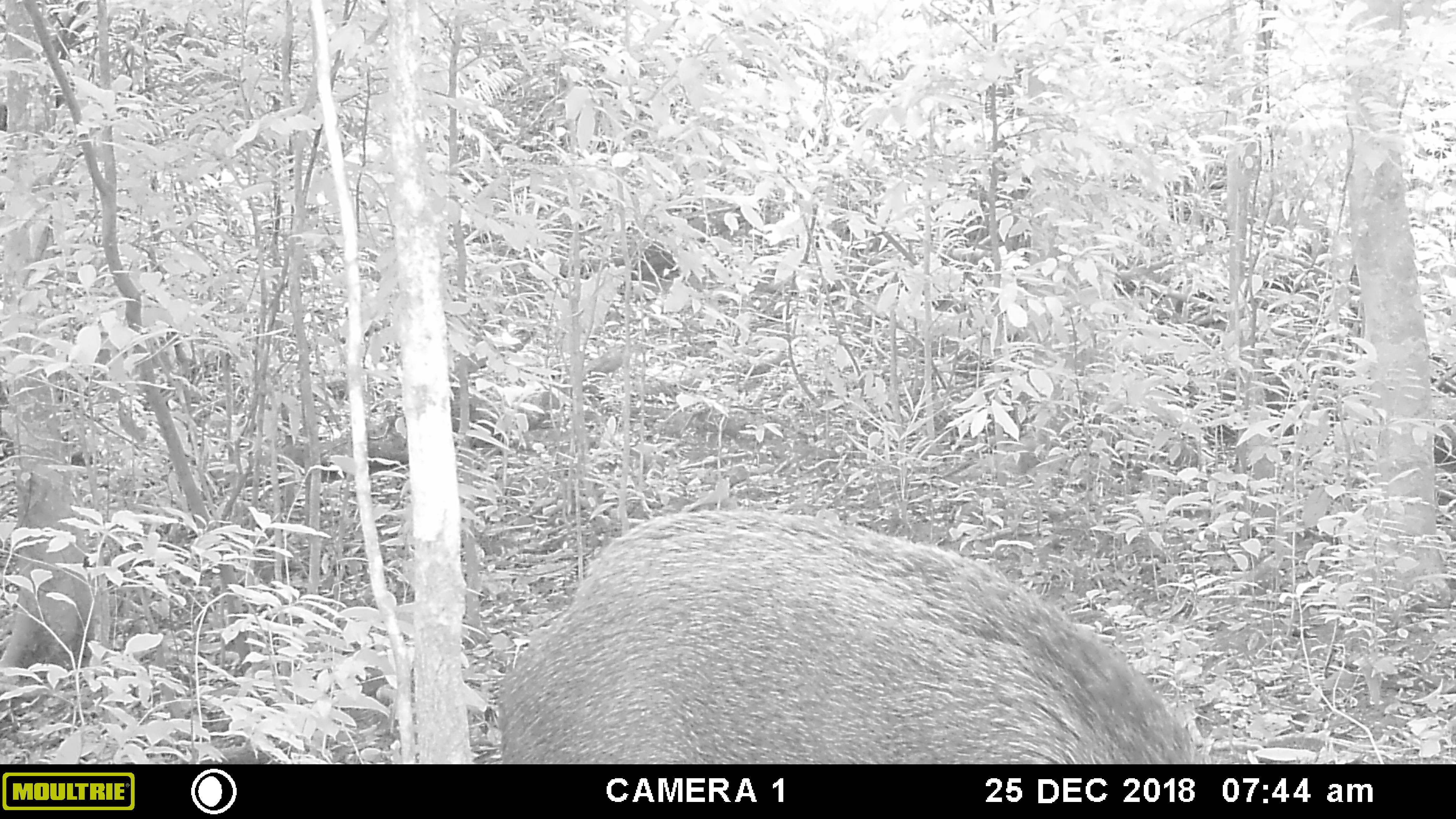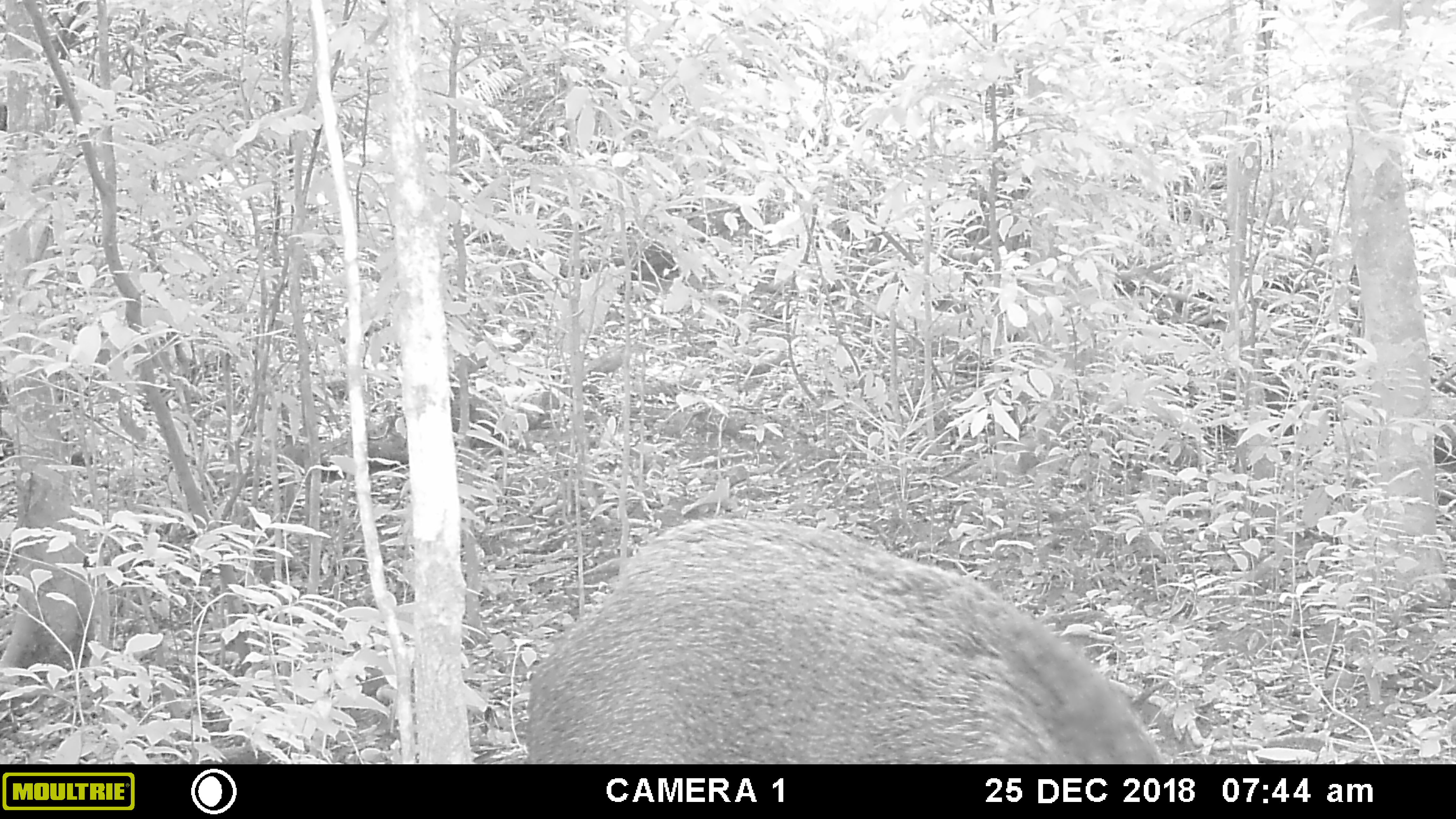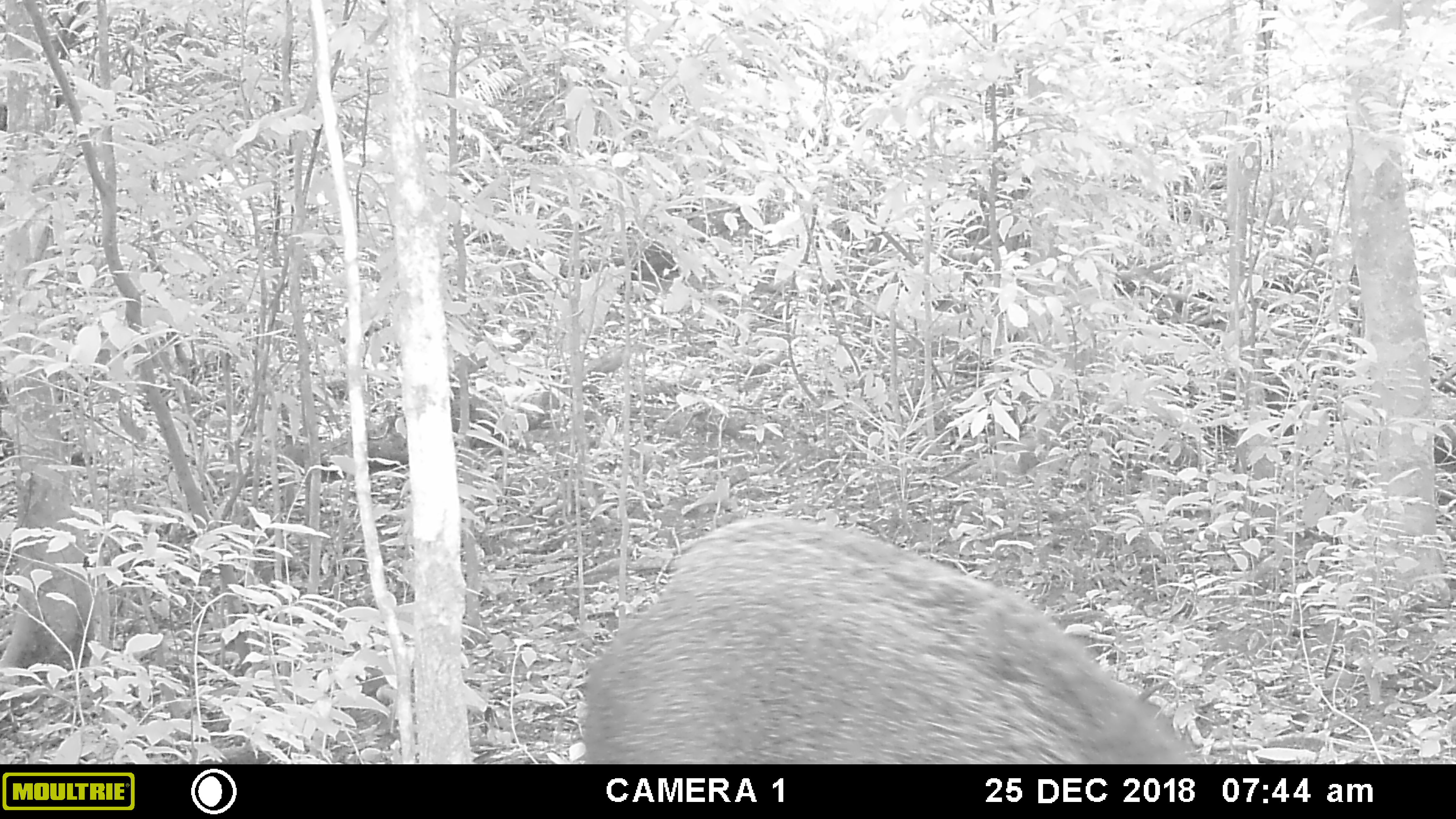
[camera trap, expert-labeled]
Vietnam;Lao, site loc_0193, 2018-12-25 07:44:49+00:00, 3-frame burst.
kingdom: Animalia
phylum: Chordata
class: Mammalia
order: Artiodactyla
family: Suidae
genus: Sus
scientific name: Sus scrofa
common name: eurasian wild pig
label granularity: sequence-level